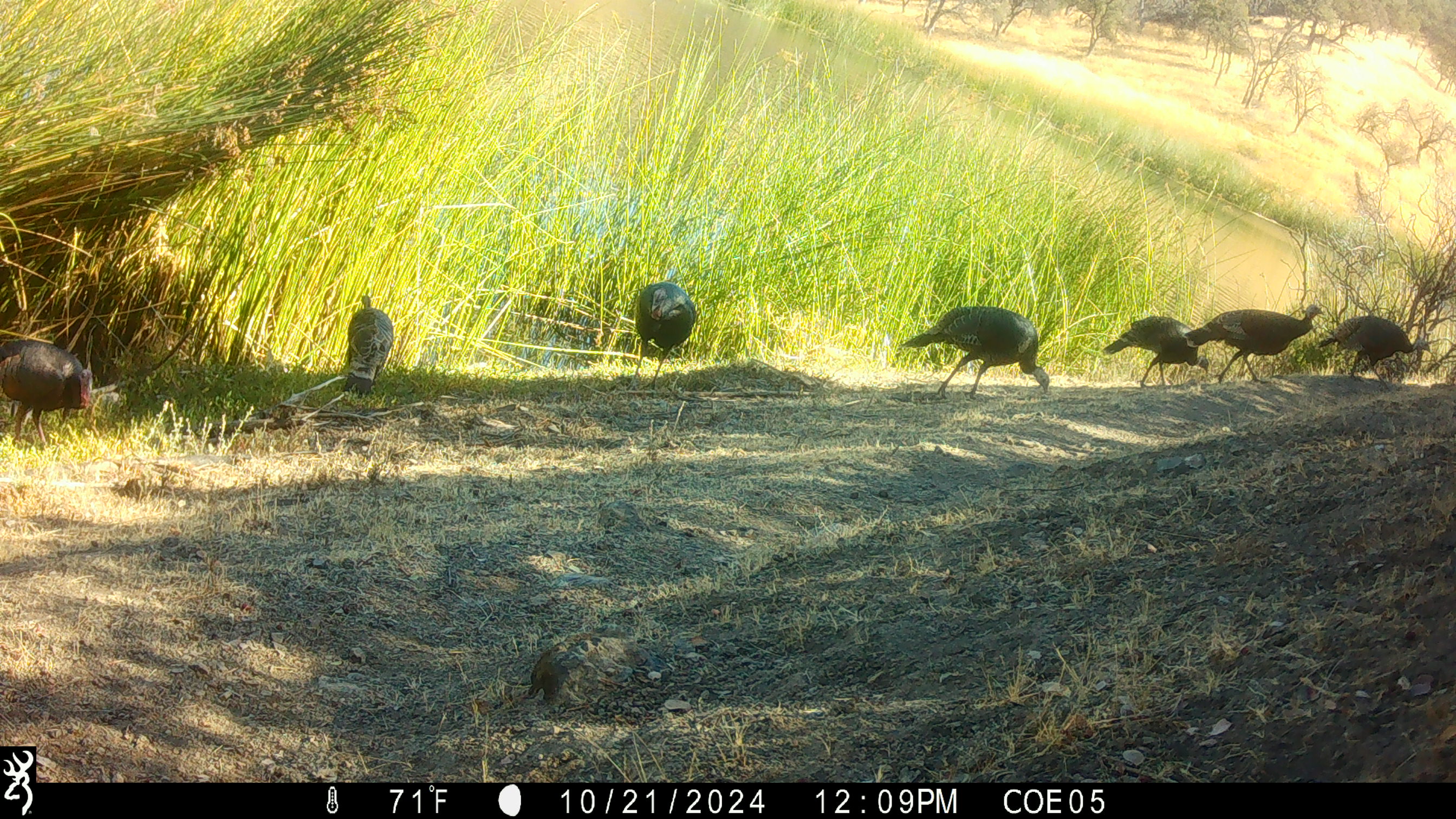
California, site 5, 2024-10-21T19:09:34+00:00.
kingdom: Animalia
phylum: Chordata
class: Aves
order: Galliformes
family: Phasianidae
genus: Meleagris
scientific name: Meleagris gallopavo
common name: turkey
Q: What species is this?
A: Turkey (Meleagris gallopavo).